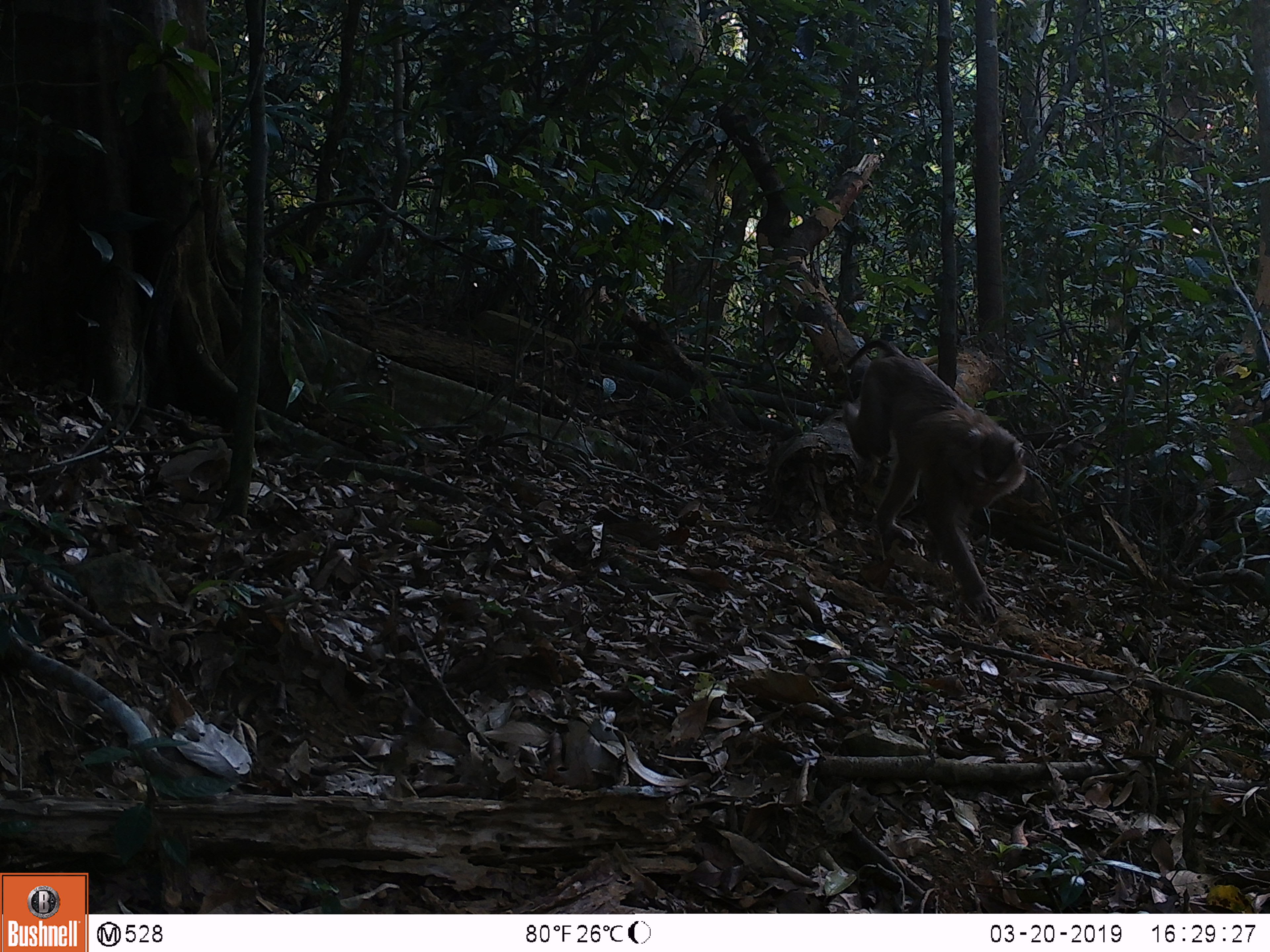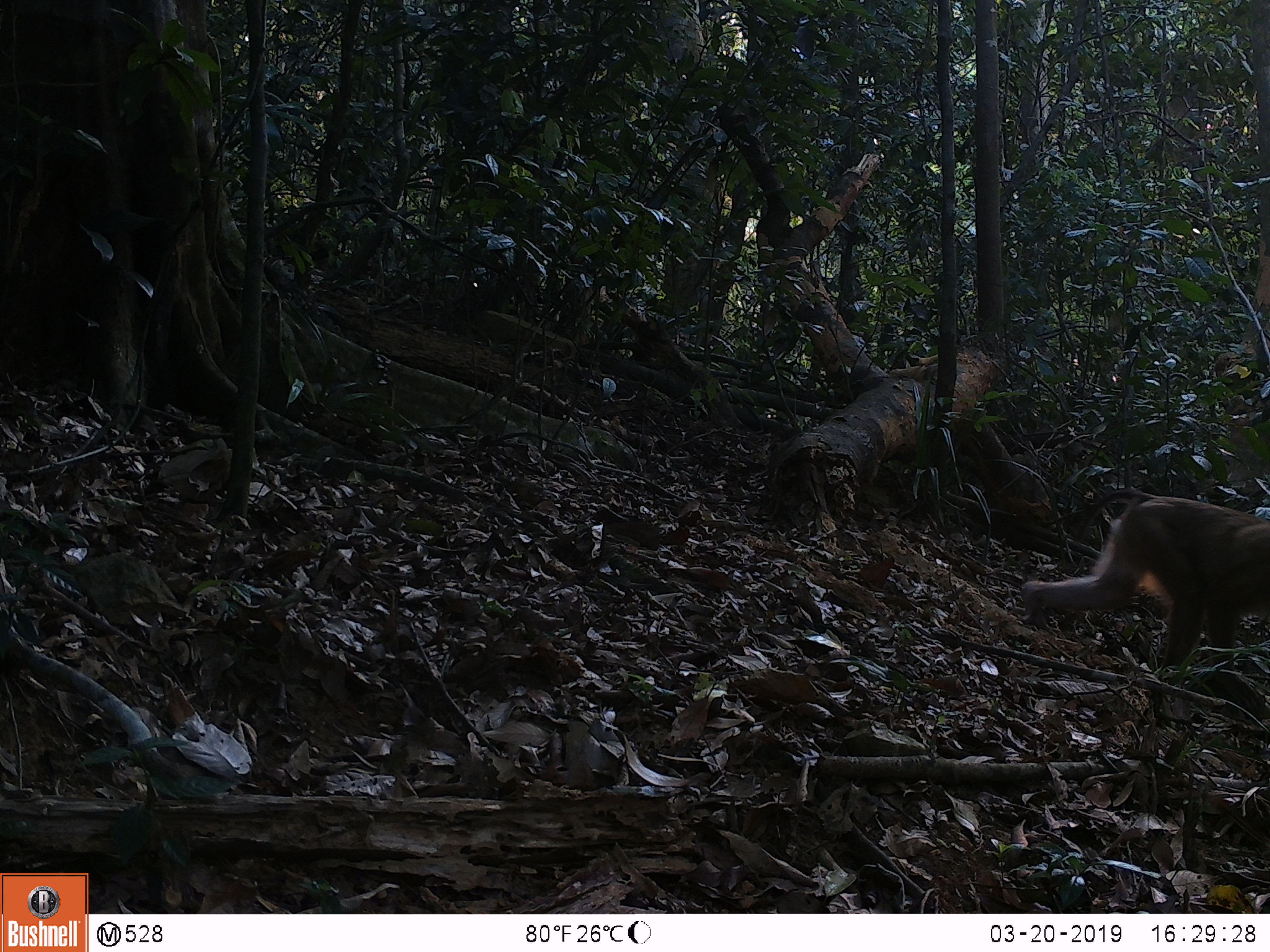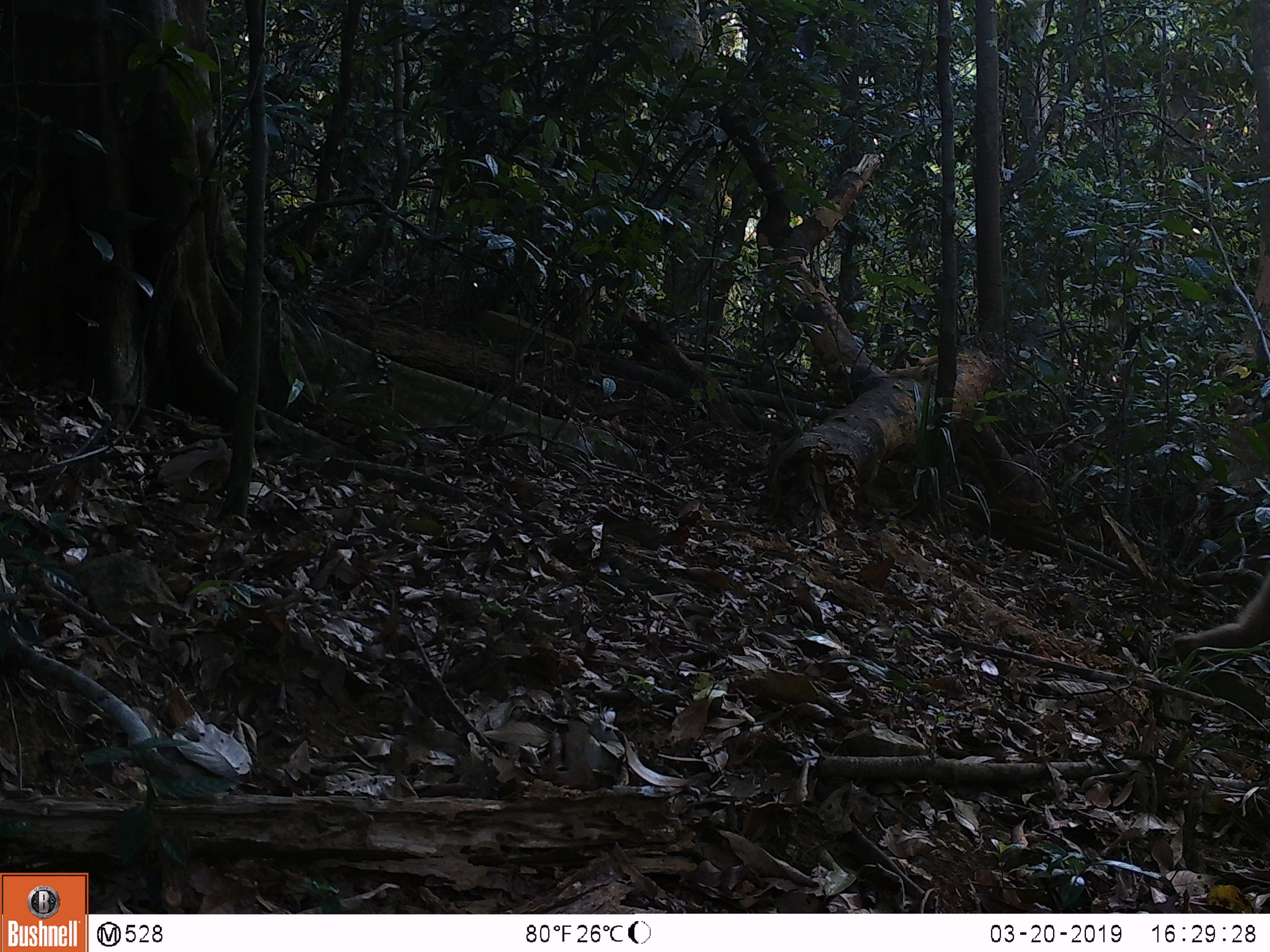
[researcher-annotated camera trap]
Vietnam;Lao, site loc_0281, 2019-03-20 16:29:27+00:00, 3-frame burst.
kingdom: Animalia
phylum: Chordata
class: Mammalia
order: Primates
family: Cercopithecidae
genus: Macaca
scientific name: Macaca nemestrina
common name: pig-tailed macaque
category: pig tailed macaque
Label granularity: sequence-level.